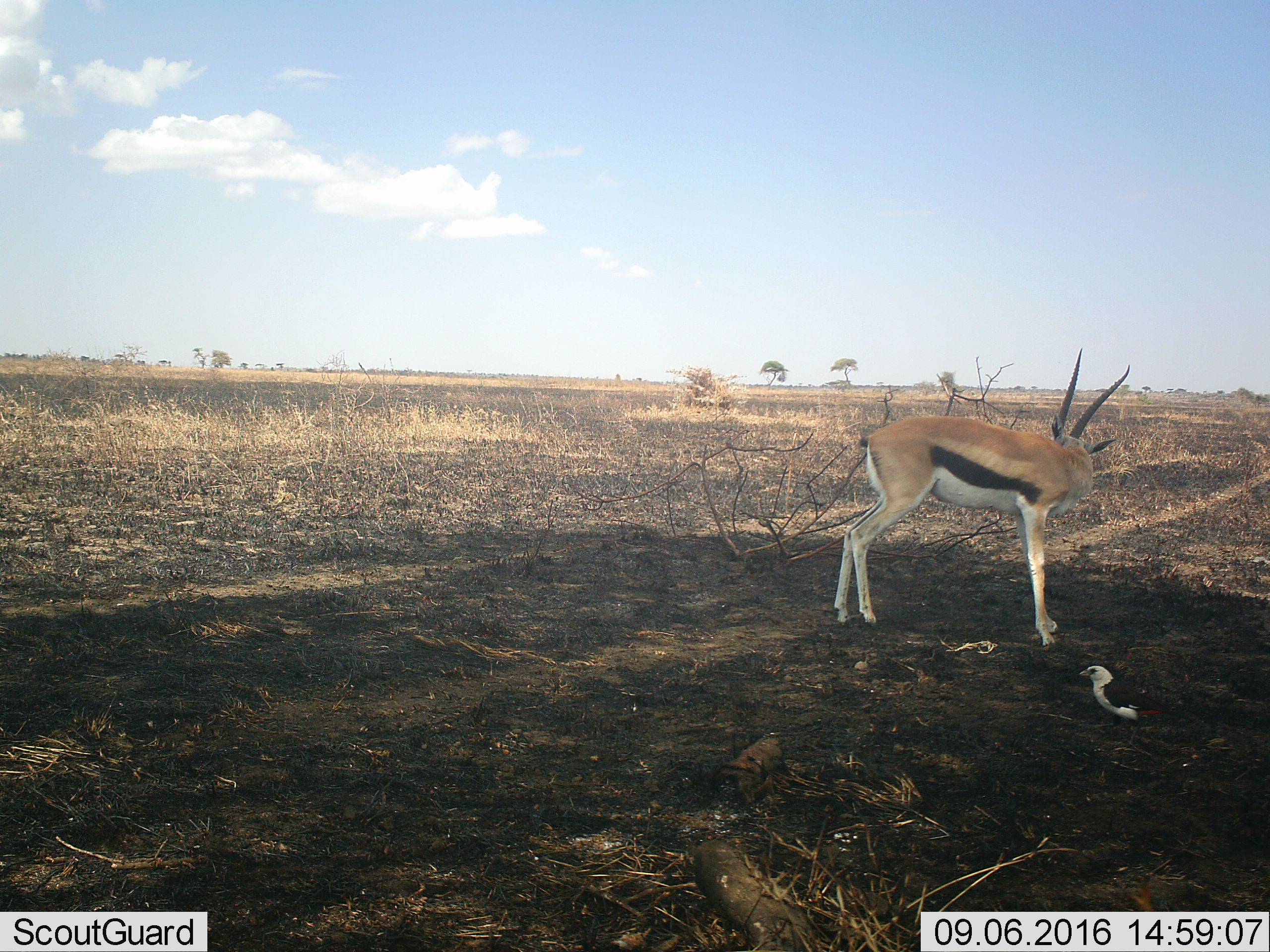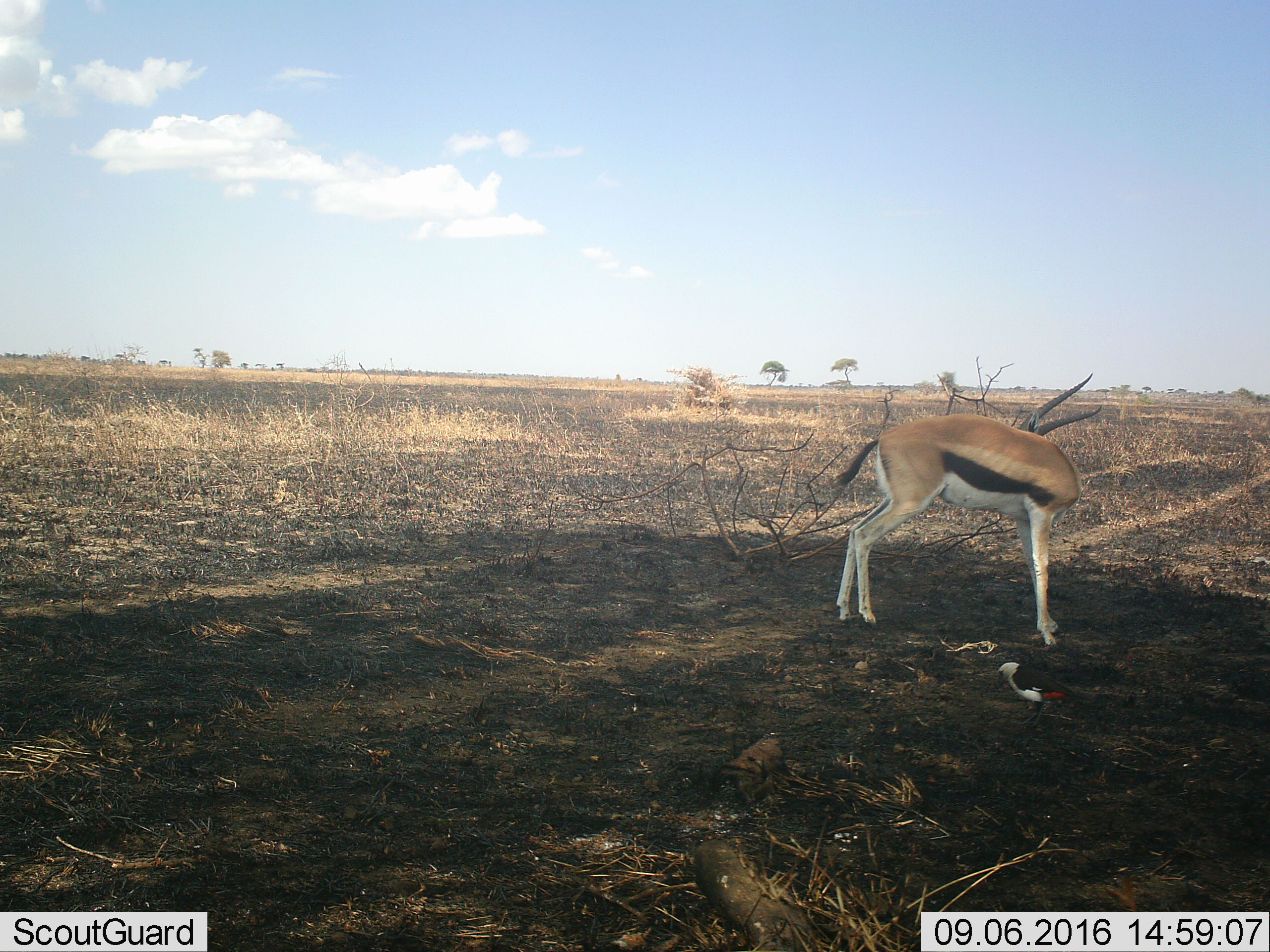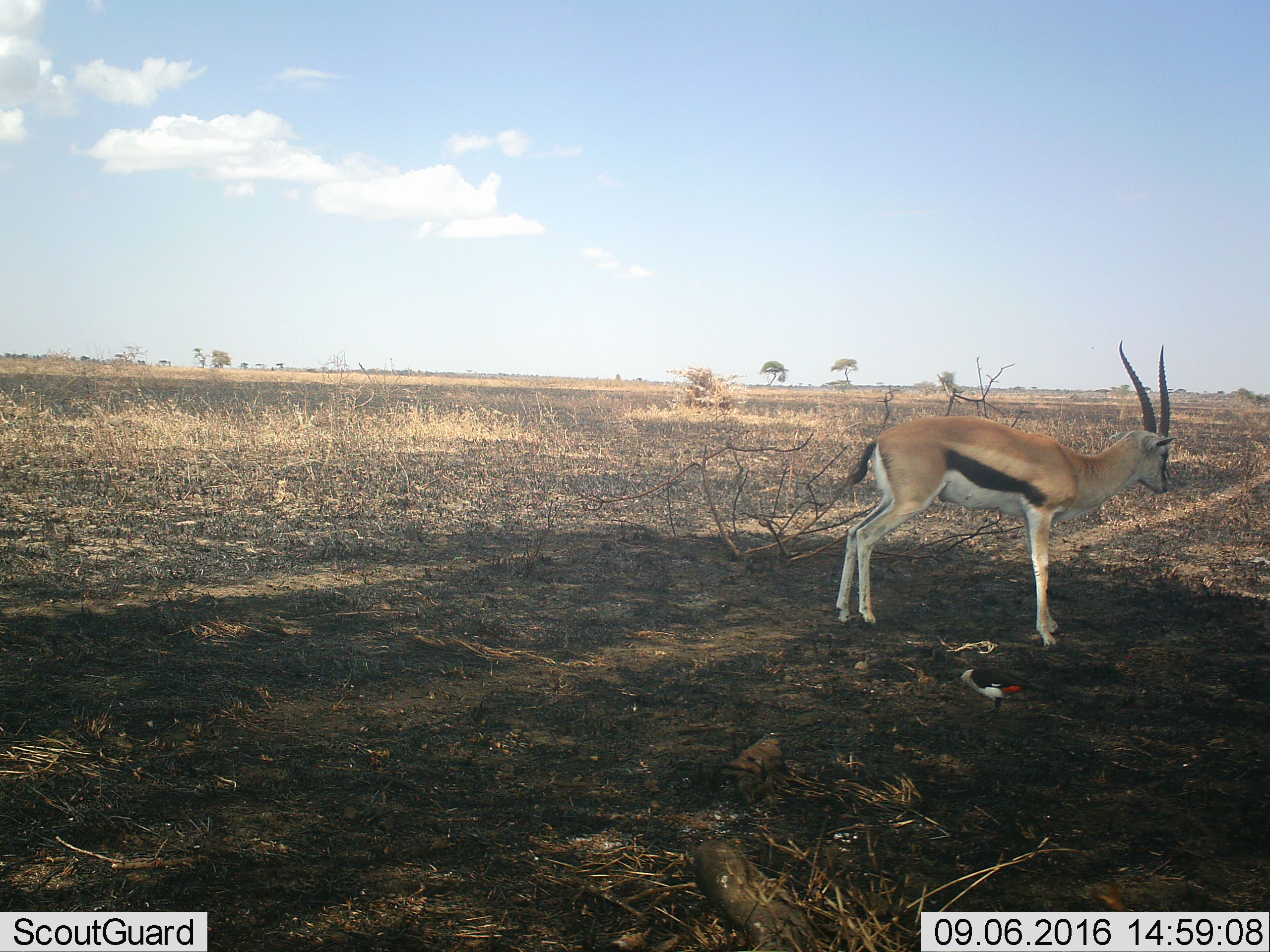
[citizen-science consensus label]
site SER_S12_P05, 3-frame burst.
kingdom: Animalia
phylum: Chordata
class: Aves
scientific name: Aves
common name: bird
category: birdother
Birdother (bird) (Aves), count 1. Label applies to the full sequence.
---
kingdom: Animalia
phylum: Chordata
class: Mammalia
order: Artiodactyla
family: Bovidae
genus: Eudorcas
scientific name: Eudorcas thomsonii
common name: thomson's gazelle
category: gazellethomsons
Gazellethomsons (thomson's gazelle) (Eudorcas thomsonii), count 1. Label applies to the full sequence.